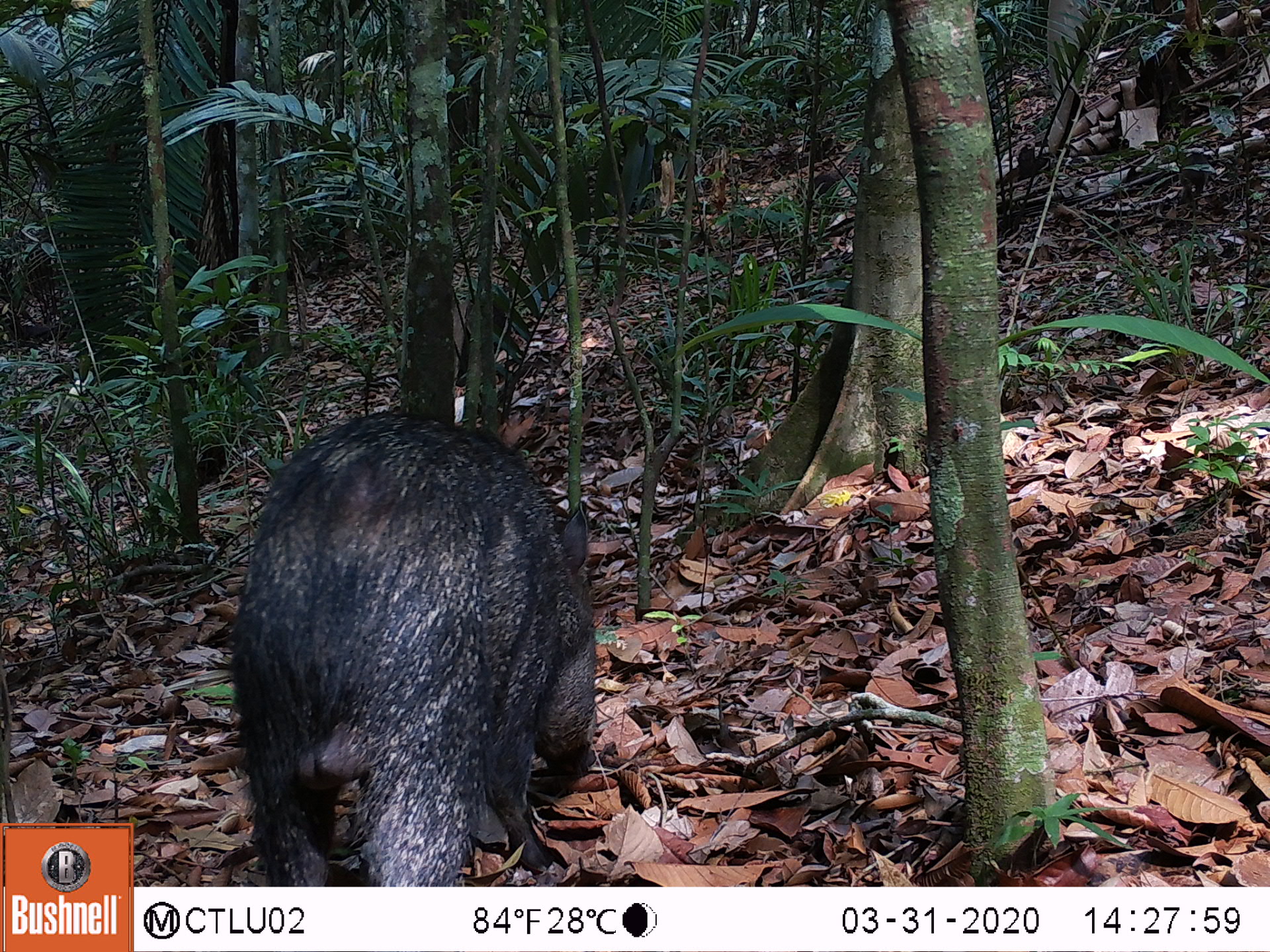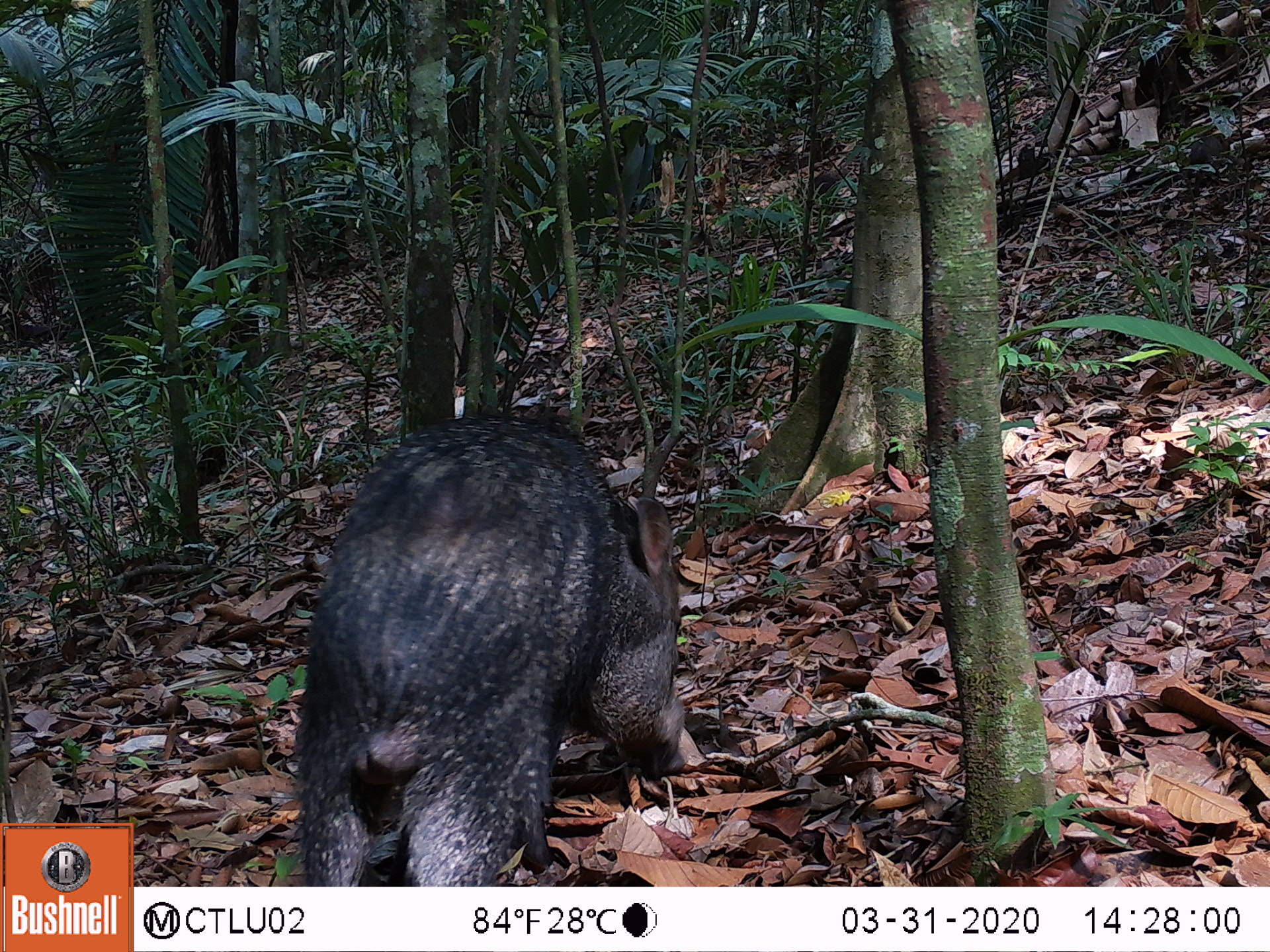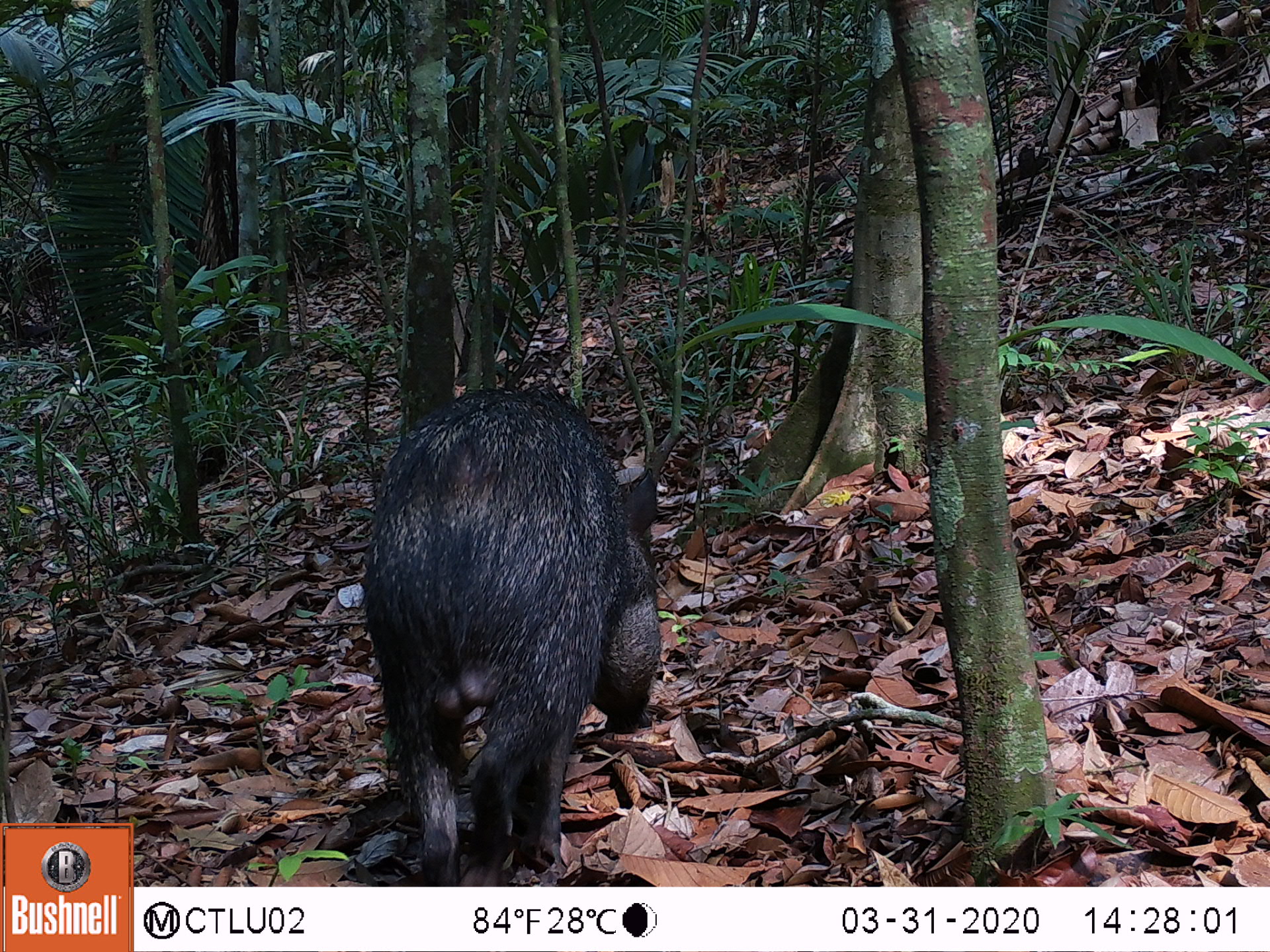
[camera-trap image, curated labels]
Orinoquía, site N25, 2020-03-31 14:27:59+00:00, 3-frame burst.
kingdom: Animalia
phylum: Chordata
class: Mammalia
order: Artiodactyla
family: Tayassuidae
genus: Pecari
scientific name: Pecari tajacu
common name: collared peccary